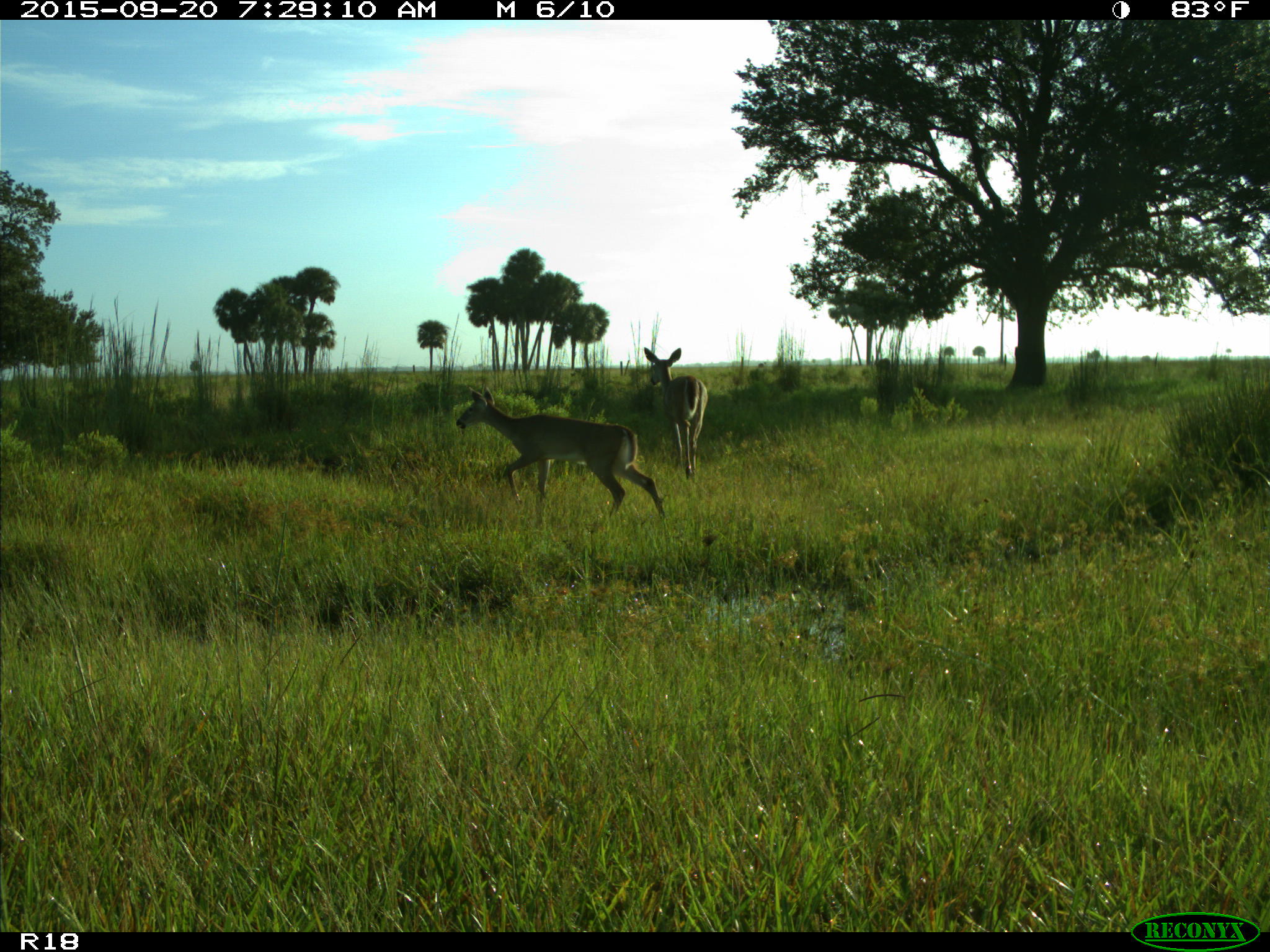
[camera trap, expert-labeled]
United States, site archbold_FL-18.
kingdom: Animalia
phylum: Chordata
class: Mammalia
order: Artiodactyla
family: Cervidae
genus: Odocoileus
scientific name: Odocoileus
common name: deer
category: unidentified deer